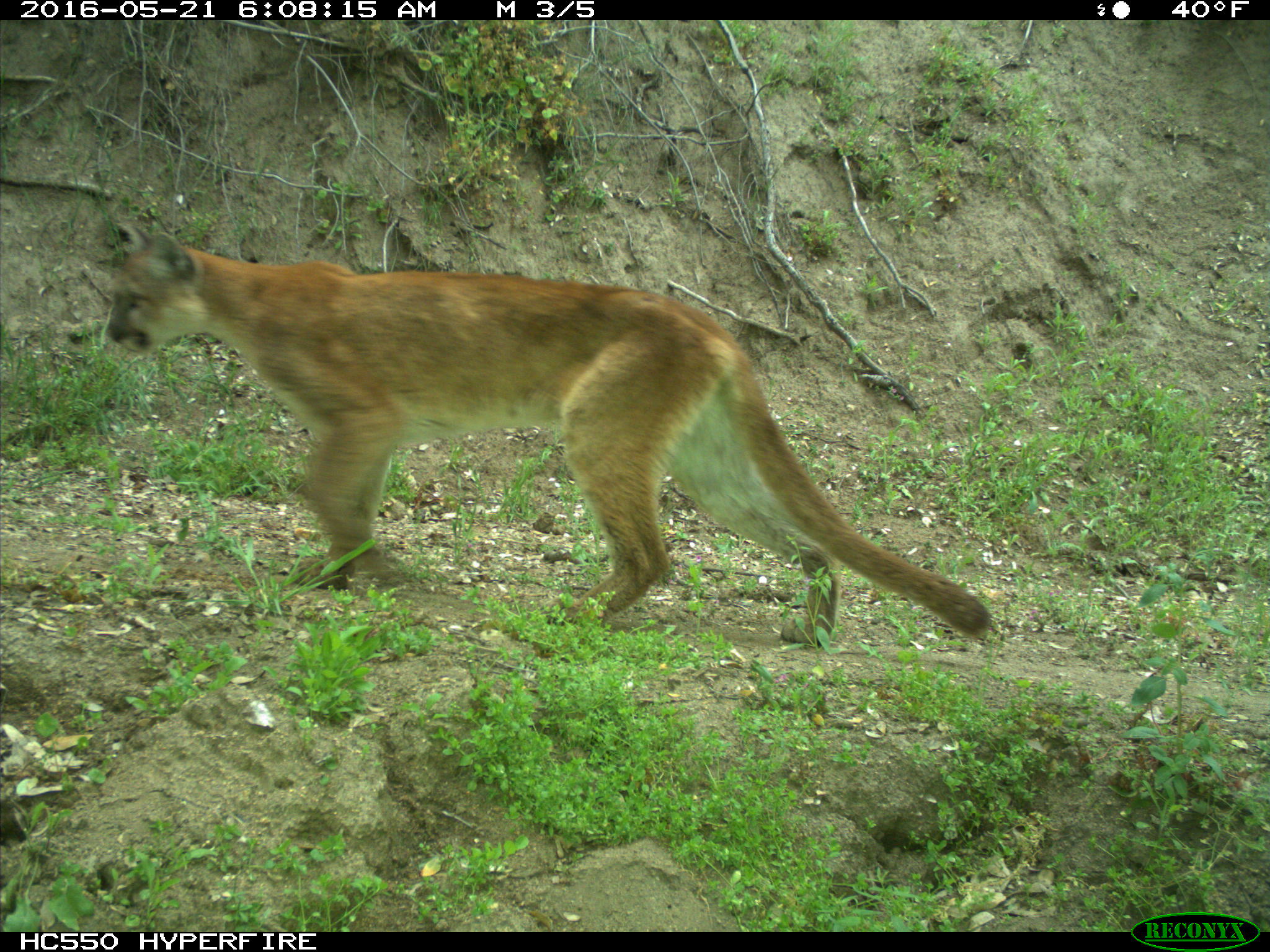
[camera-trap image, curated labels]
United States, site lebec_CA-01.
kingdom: Animalia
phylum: Chordata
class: Mammalia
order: Carnivora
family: Felidae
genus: Puma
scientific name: Puma concolor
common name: mountain lion